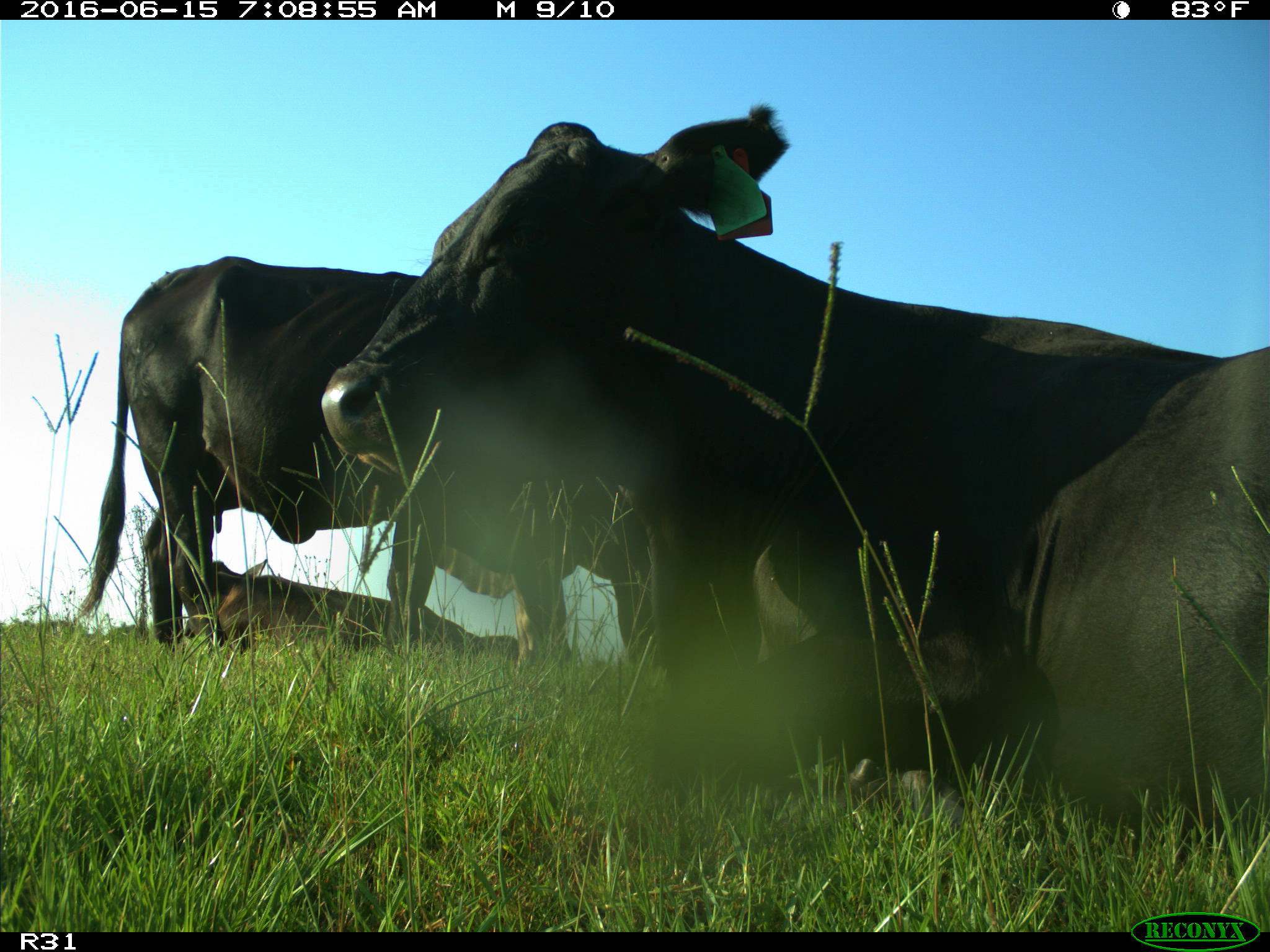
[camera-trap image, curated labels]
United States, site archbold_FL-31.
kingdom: Animalia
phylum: Chordata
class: Mammalia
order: Artiodactyla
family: Bovidae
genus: Bos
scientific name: Bos taurus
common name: domestic cow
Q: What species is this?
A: Bos taurus (domestic cow).